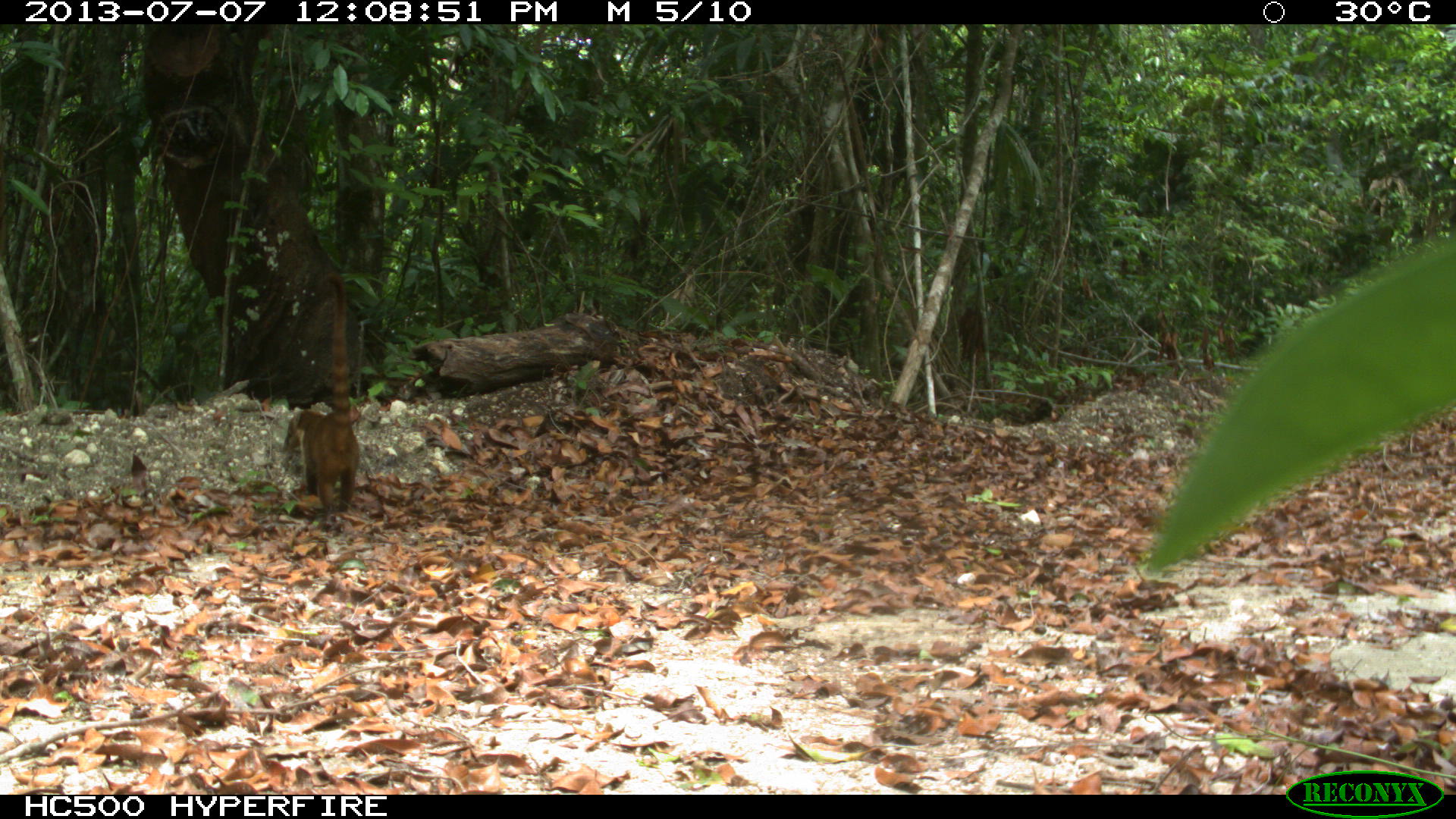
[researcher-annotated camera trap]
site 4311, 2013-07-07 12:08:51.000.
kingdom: Animalia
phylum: Chordata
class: Mammalia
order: Carnivora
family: Procyonidae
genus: Nasua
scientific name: Nasua narica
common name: white-nosed coati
Nasua narica (white-nosed coati), count 1, sex female.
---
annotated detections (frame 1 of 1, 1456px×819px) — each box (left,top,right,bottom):
nasua narica: (281,271,360,528)